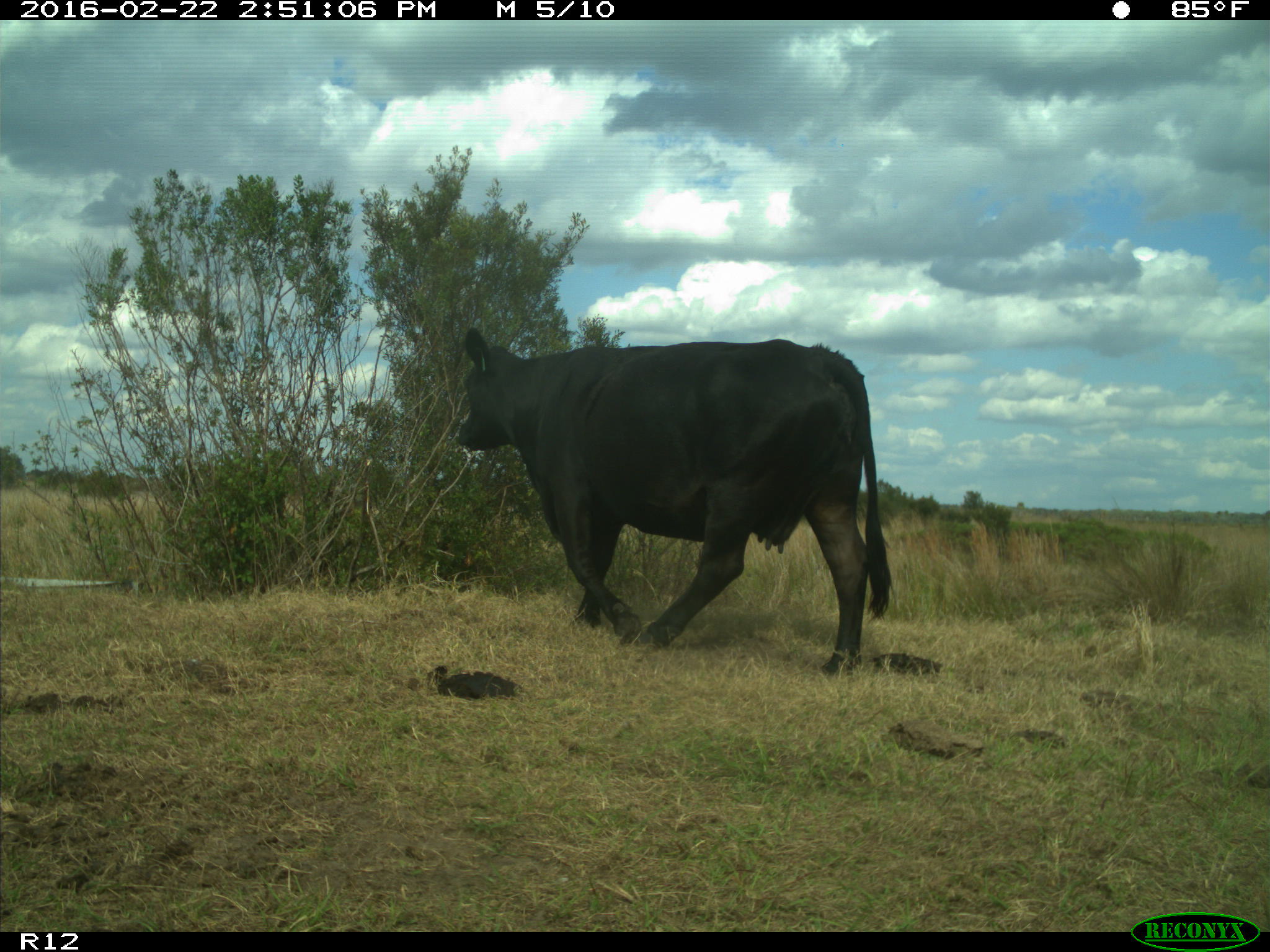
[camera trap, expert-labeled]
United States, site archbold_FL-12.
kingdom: Animalia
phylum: Chordata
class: Mammalia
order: Artiodactyla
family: Bovidae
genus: Bos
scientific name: Bos taurus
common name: domestic cow